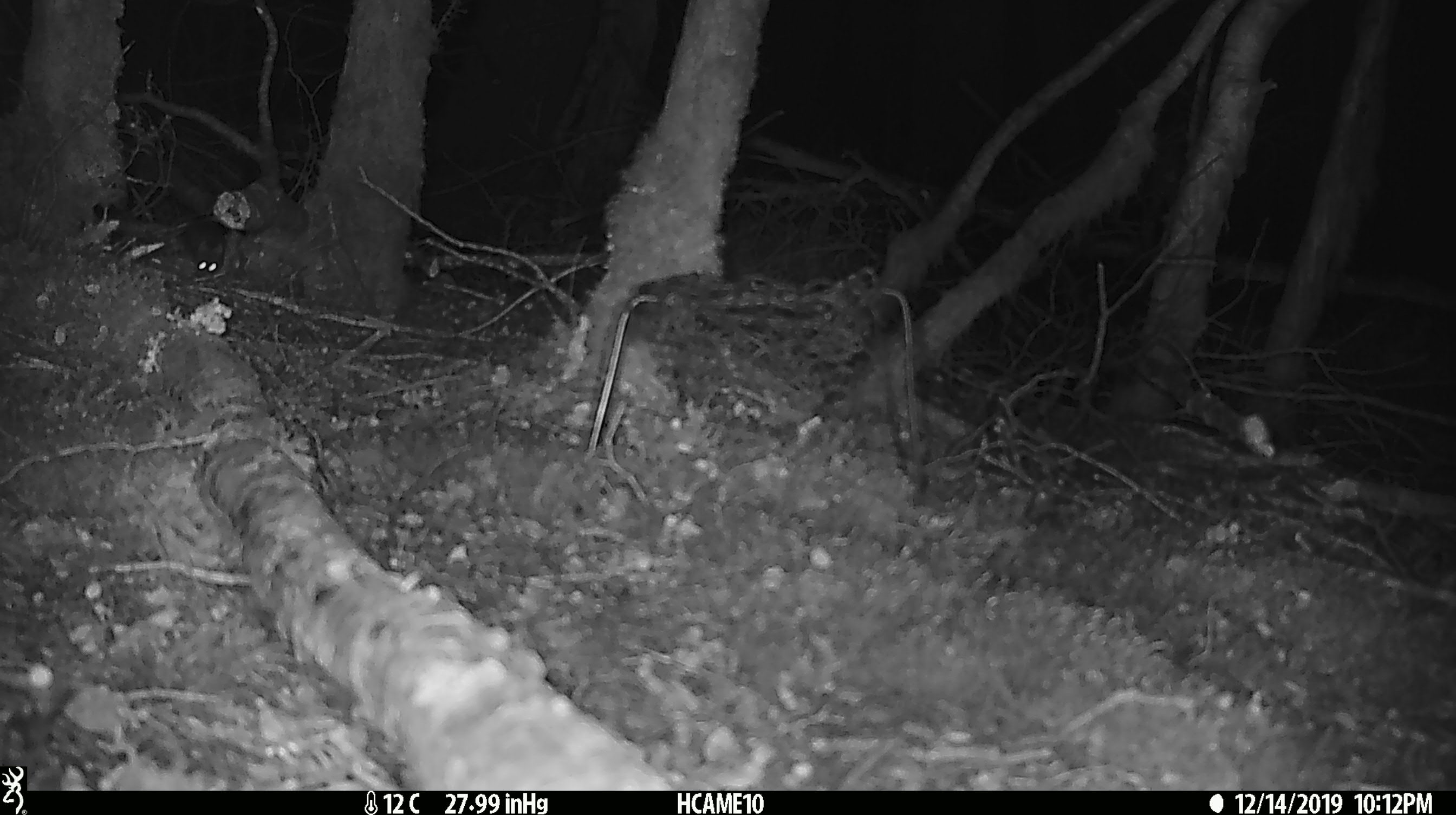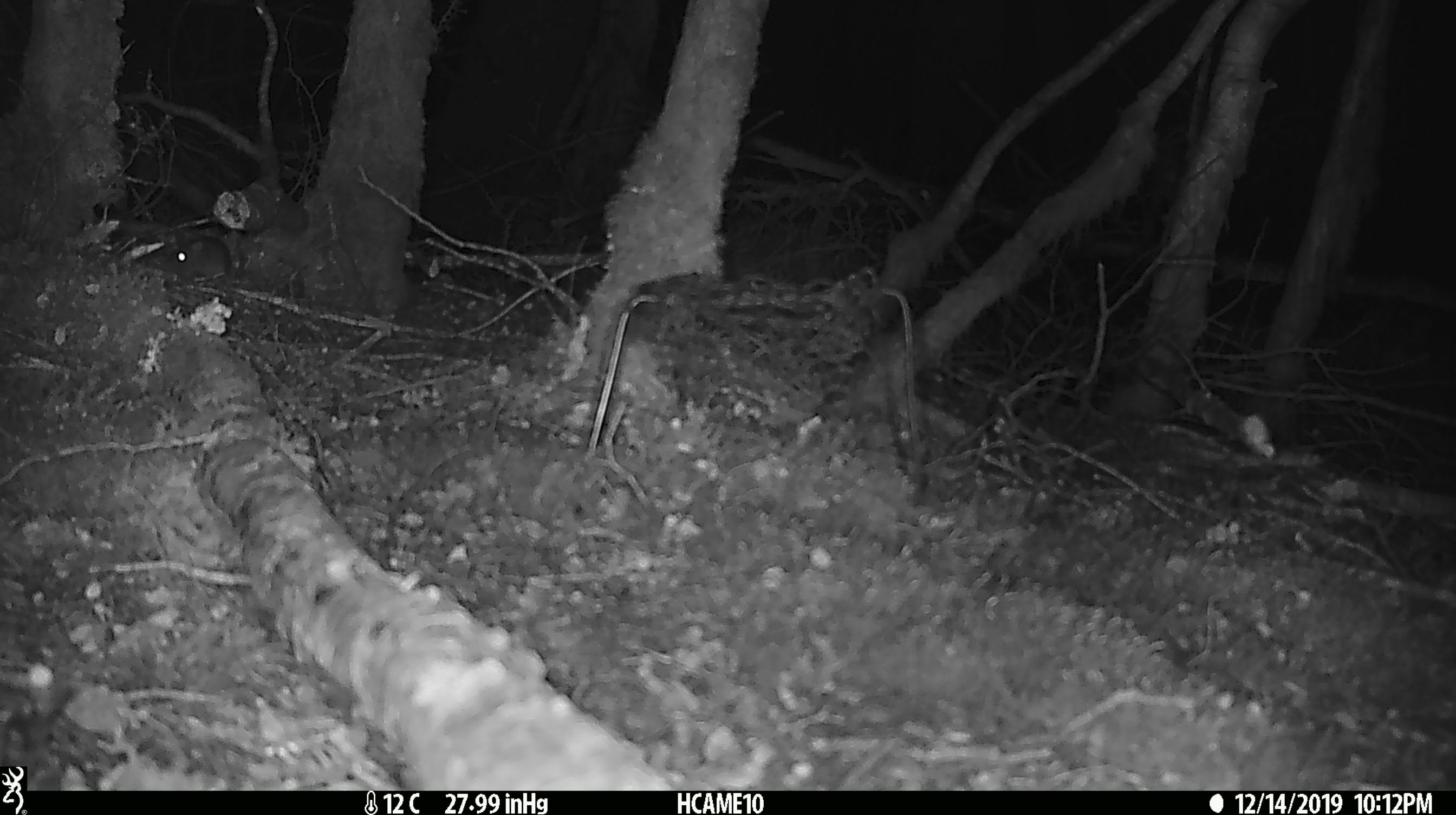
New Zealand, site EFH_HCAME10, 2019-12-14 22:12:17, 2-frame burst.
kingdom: Animalia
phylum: Chordata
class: Mammalia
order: Rodentia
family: Muridae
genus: Mus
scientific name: Mus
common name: mouse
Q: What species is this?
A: Mouse (Mus).